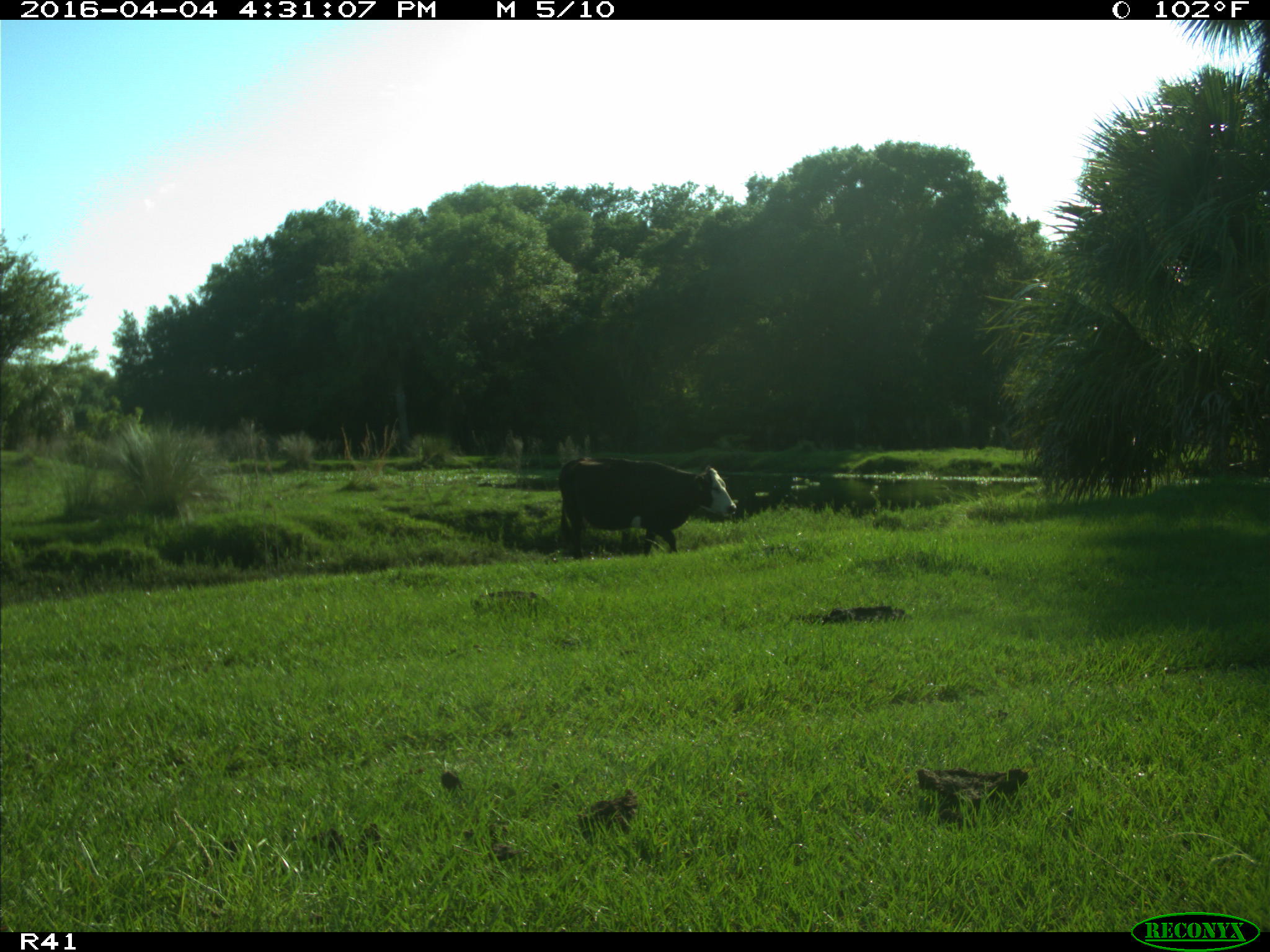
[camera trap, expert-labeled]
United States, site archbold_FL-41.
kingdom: Animalia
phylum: Chordata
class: Mammalia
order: Artiodactyla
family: Bovidae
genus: Bos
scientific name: Bos taurus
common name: domestic cow